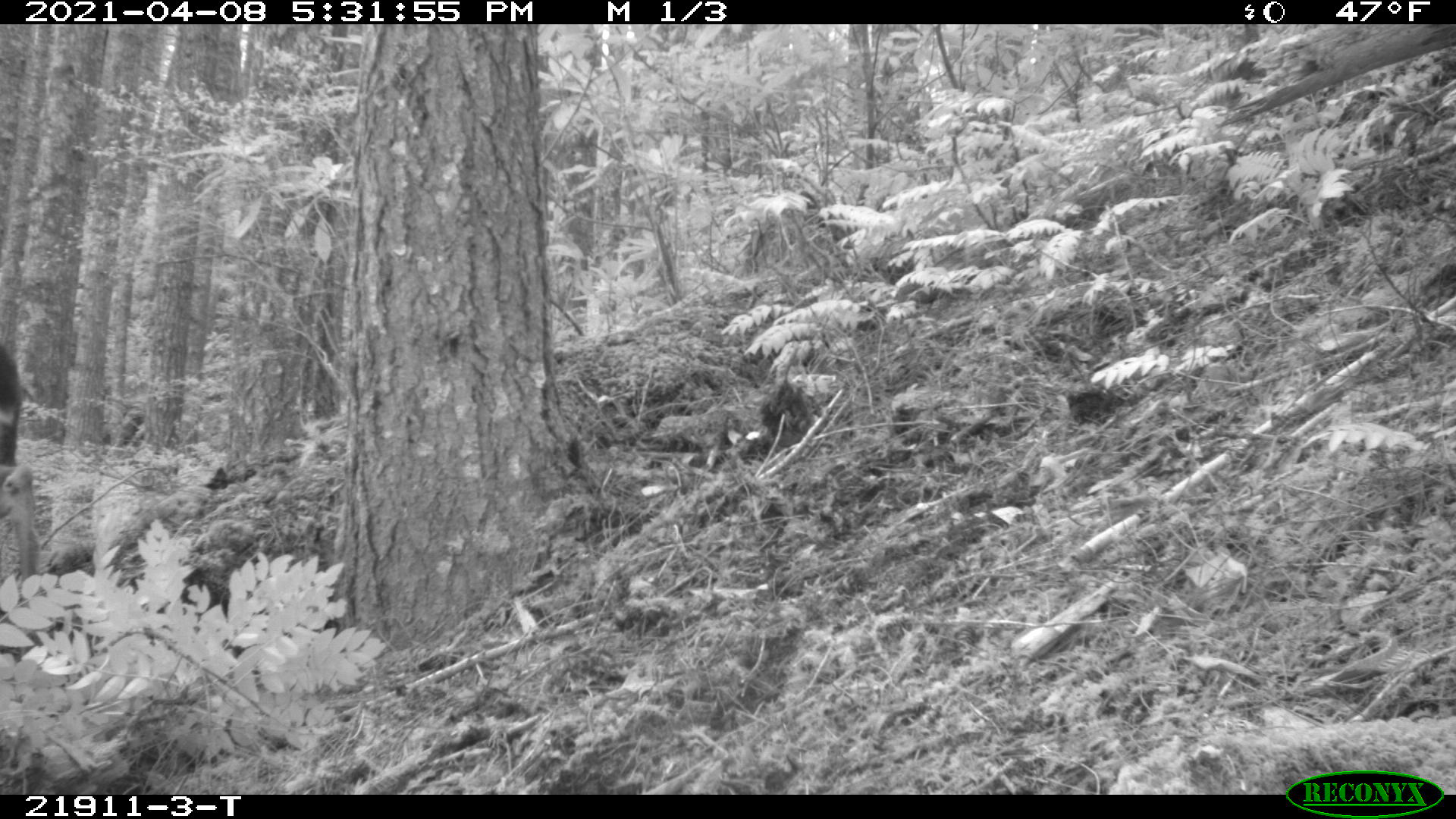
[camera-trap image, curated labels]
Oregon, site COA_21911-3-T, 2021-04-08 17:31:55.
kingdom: Animalia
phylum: Chordata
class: Mammalia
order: Artiodactyla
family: Cervidae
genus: Odocoileus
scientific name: Odocoileus hemionus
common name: black-tailed deer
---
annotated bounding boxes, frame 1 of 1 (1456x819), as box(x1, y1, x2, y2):
black-tailed deer: box(0, 335, 43, 599)